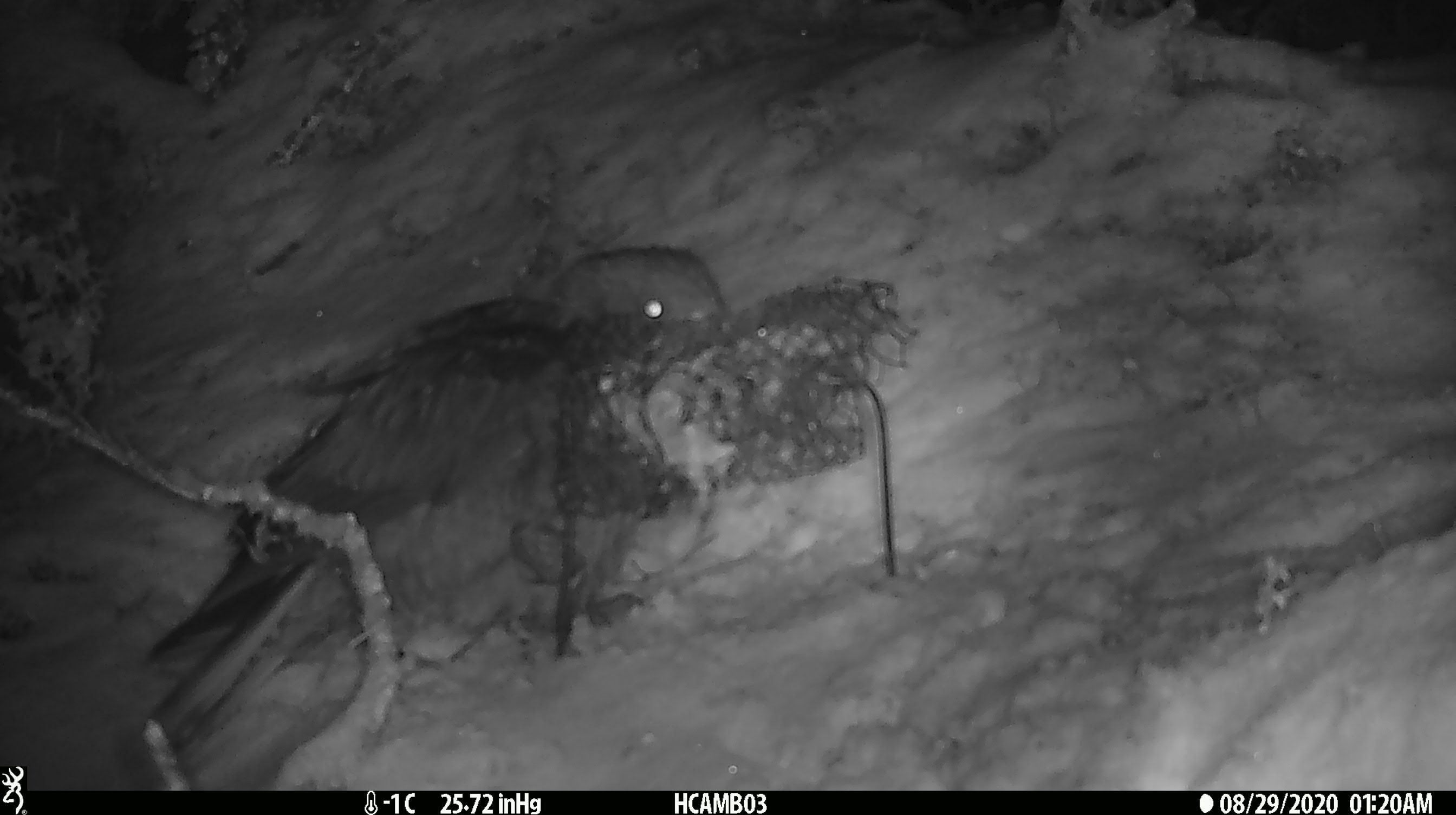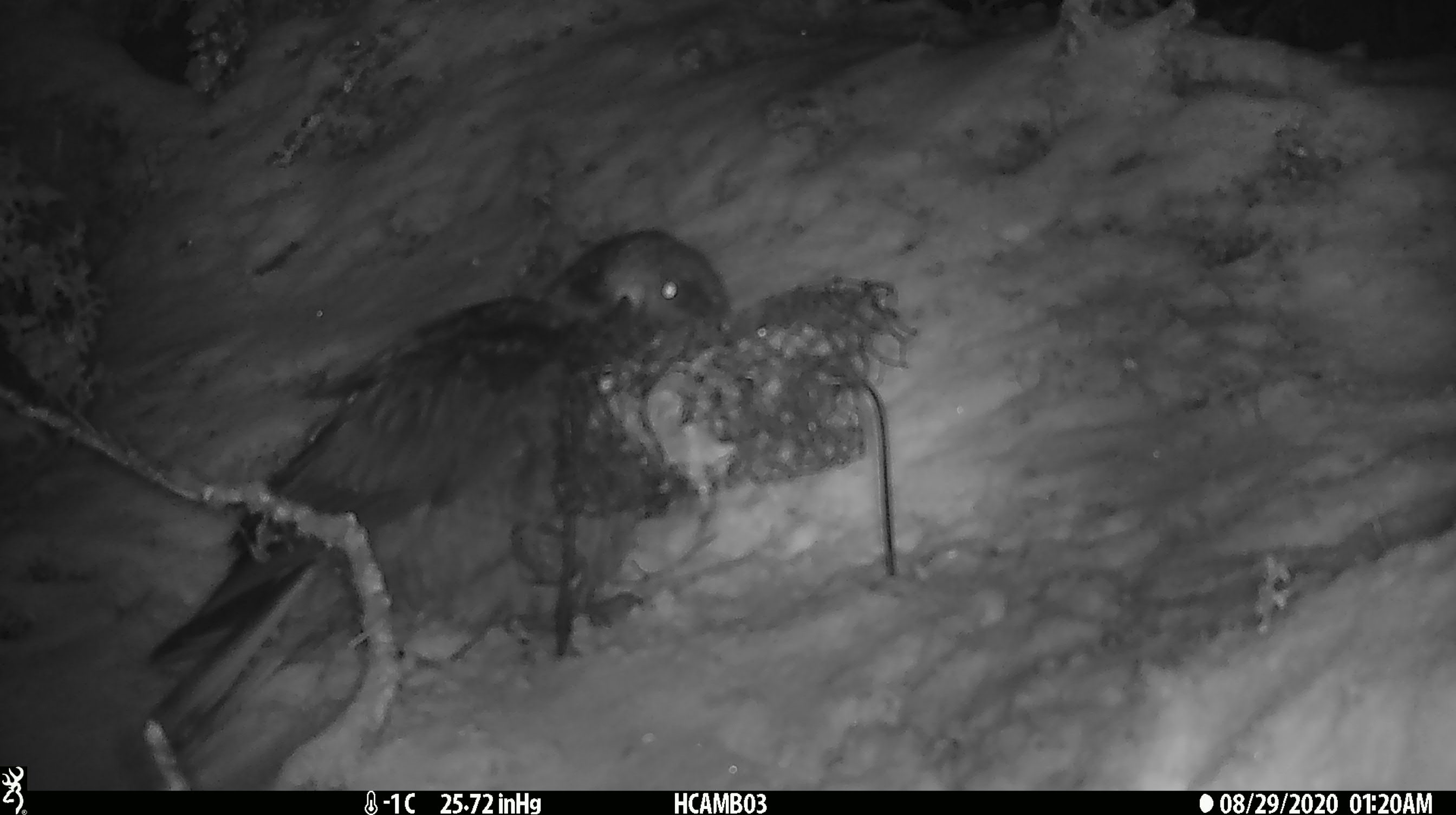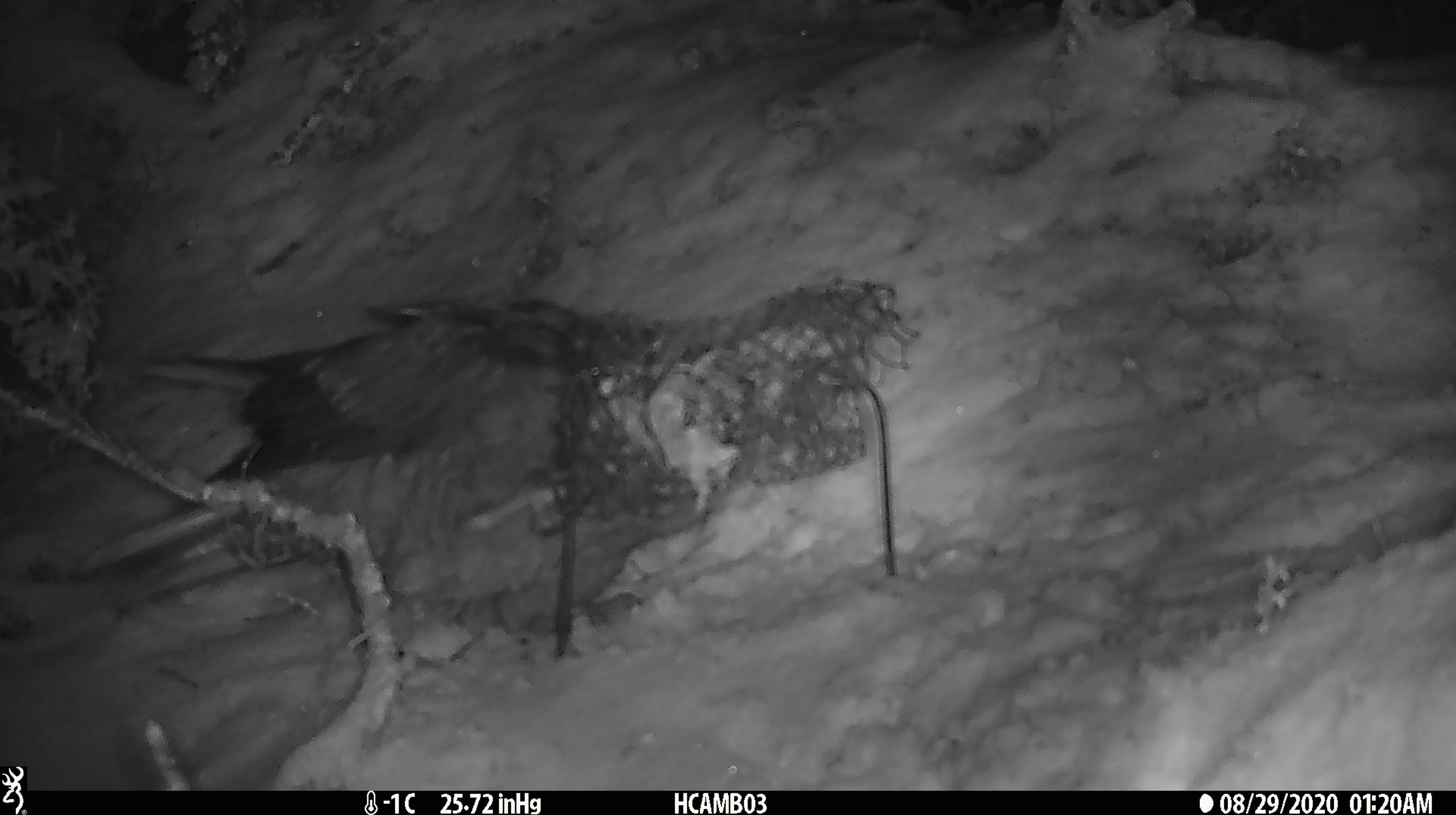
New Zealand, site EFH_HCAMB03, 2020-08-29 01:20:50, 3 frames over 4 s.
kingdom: Animalia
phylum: Chordata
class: Aves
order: Psittaciformes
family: Strigopidae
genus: Nestor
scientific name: Nestor notabilis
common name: kea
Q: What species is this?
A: Kea (Nestor notabilis).